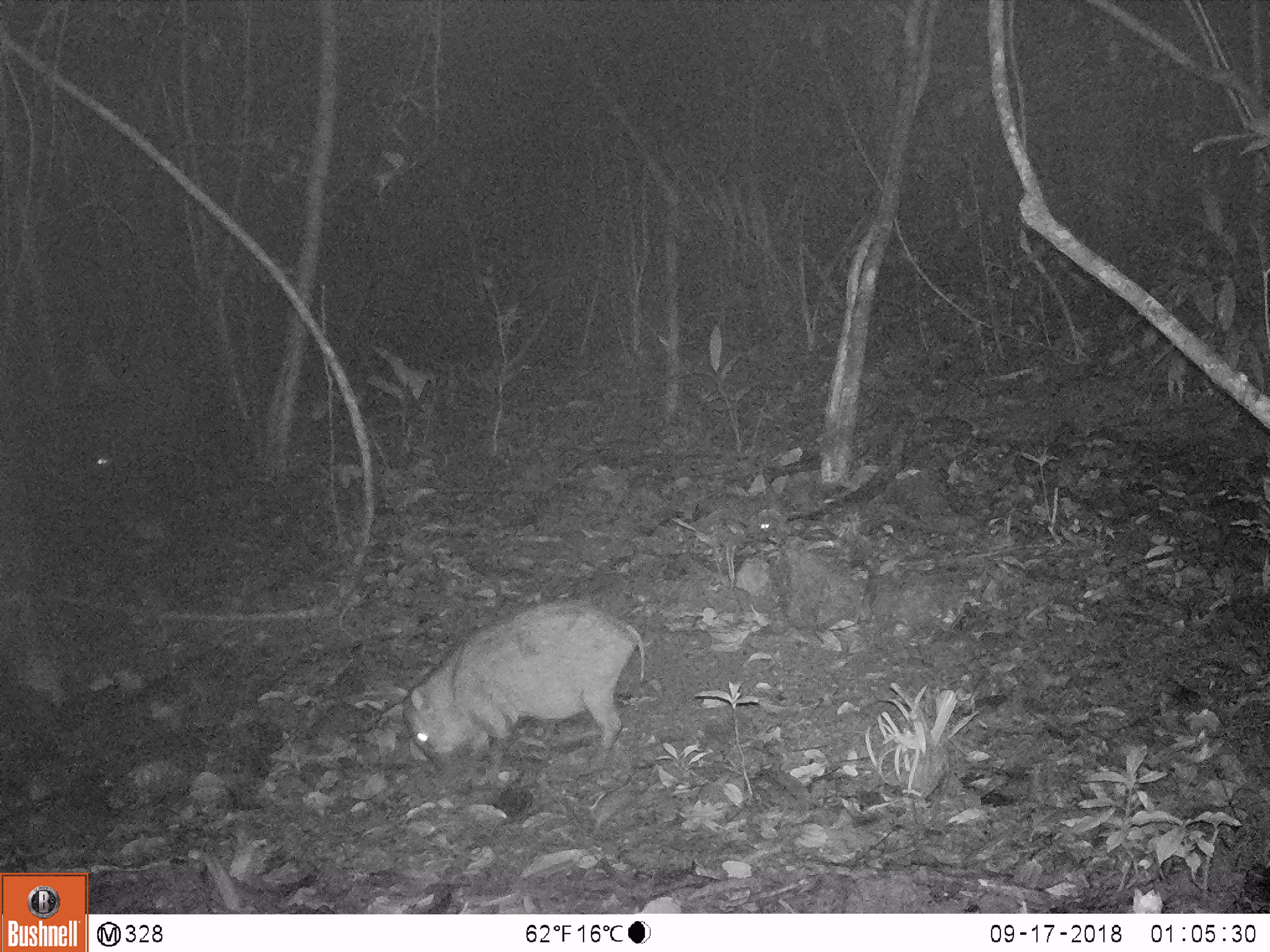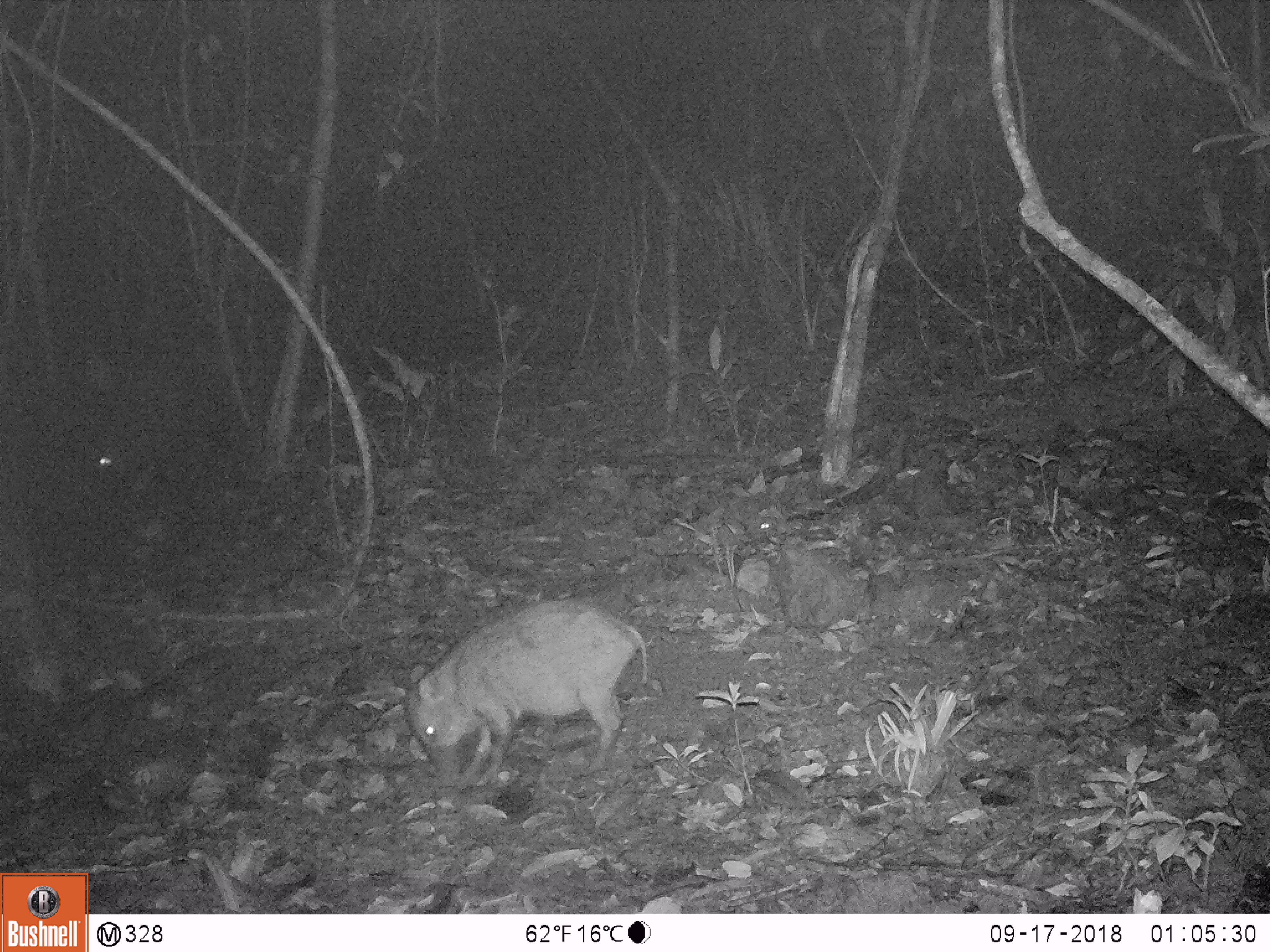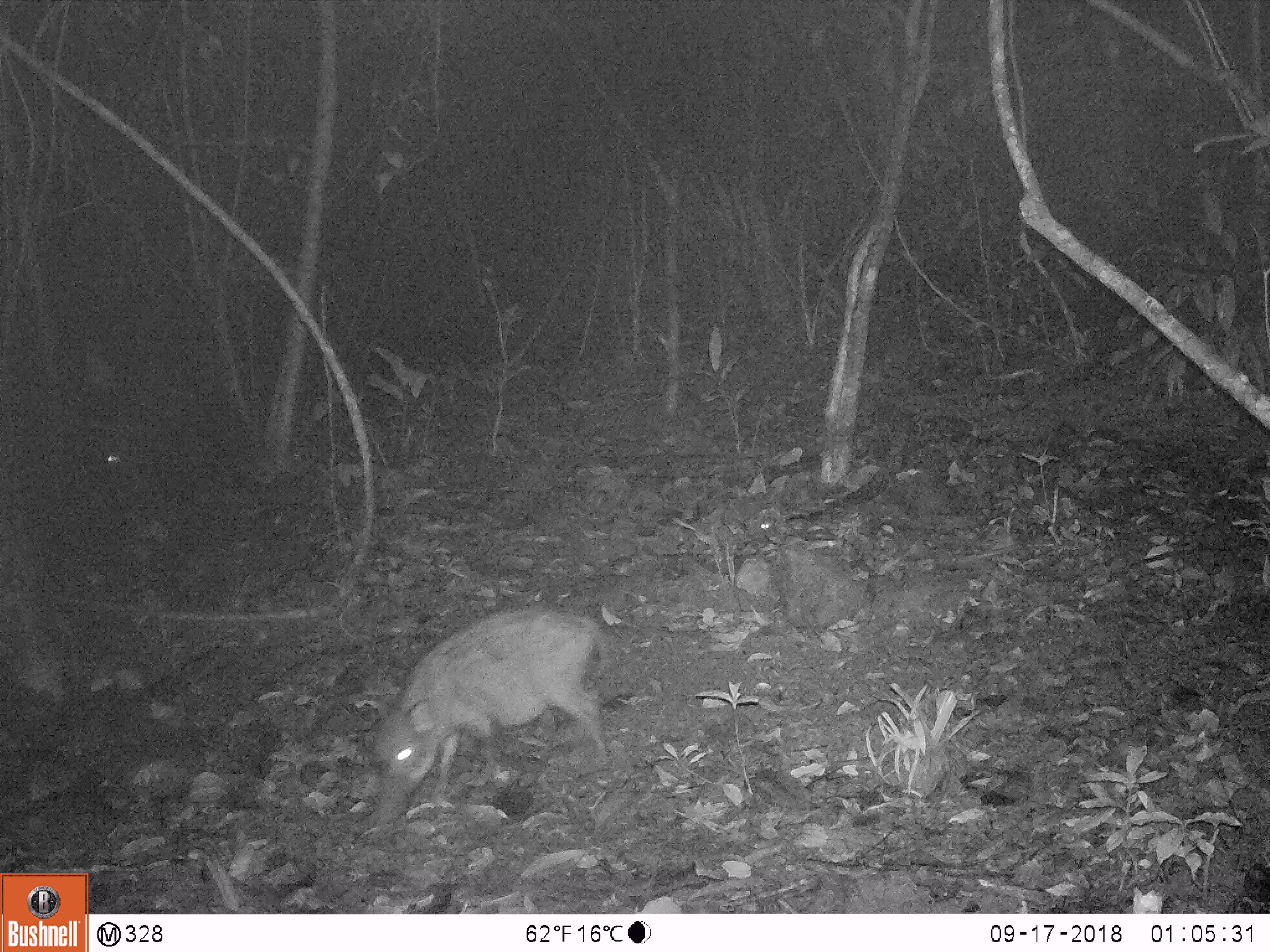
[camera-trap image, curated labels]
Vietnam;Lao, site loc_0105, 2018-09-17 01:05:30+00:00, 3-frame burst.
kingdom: Animalia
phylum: Chordata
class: Mammalia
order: Artiodactyla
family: Suidae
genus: Sus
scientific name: Sus scrofa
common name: eurasian wild pig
Eurasian wild pig (Sus scrofa). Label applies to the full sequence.